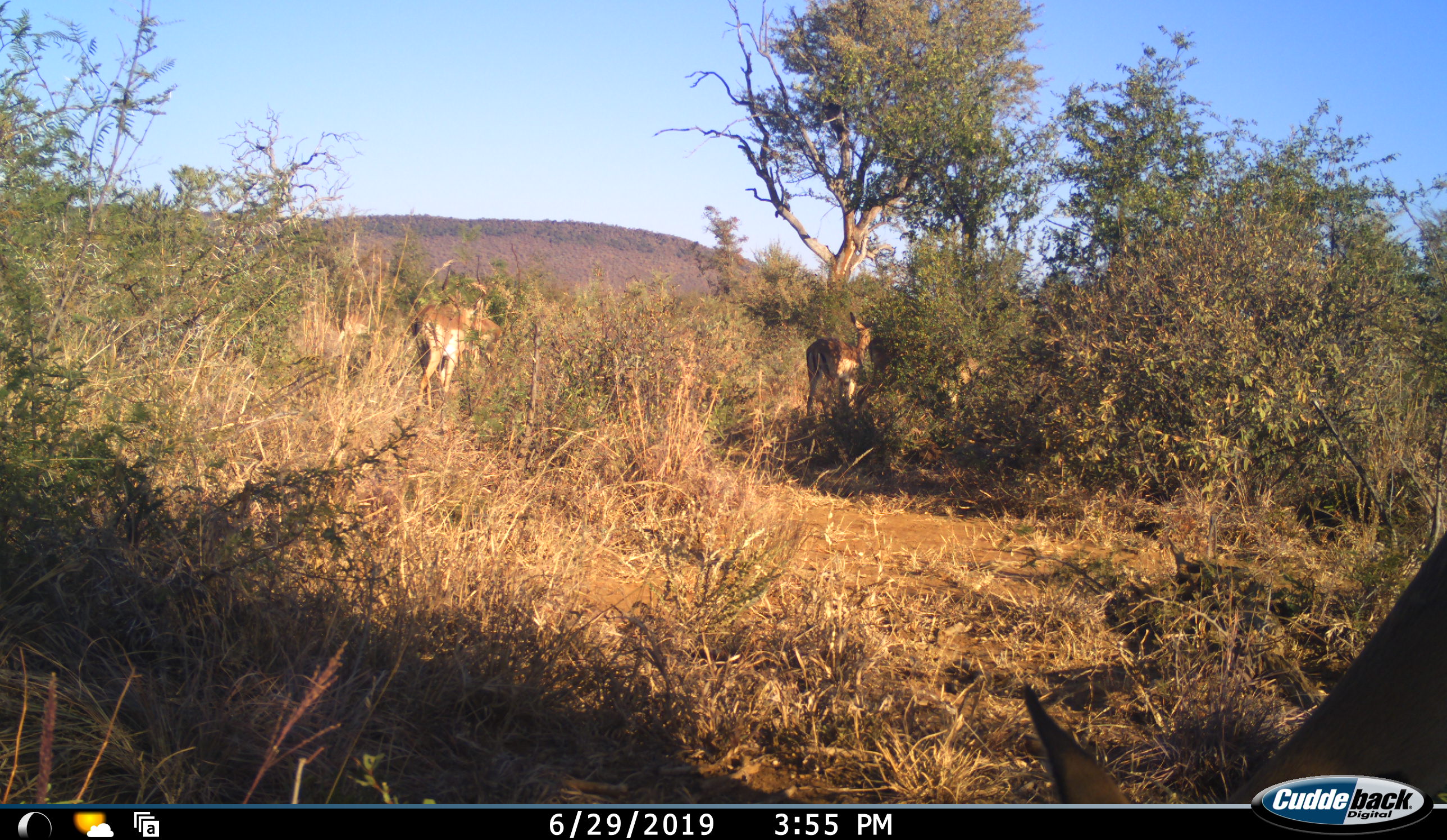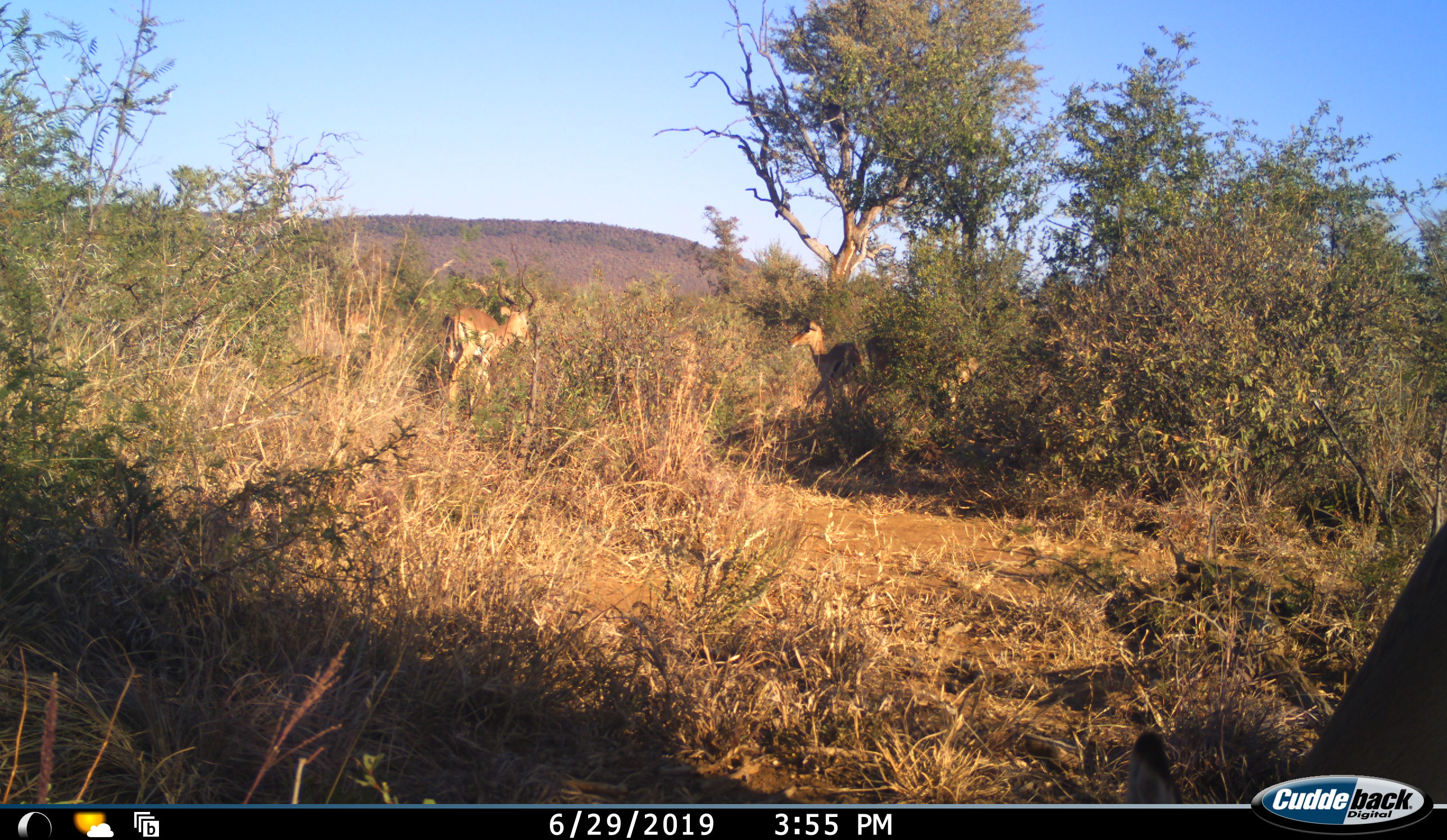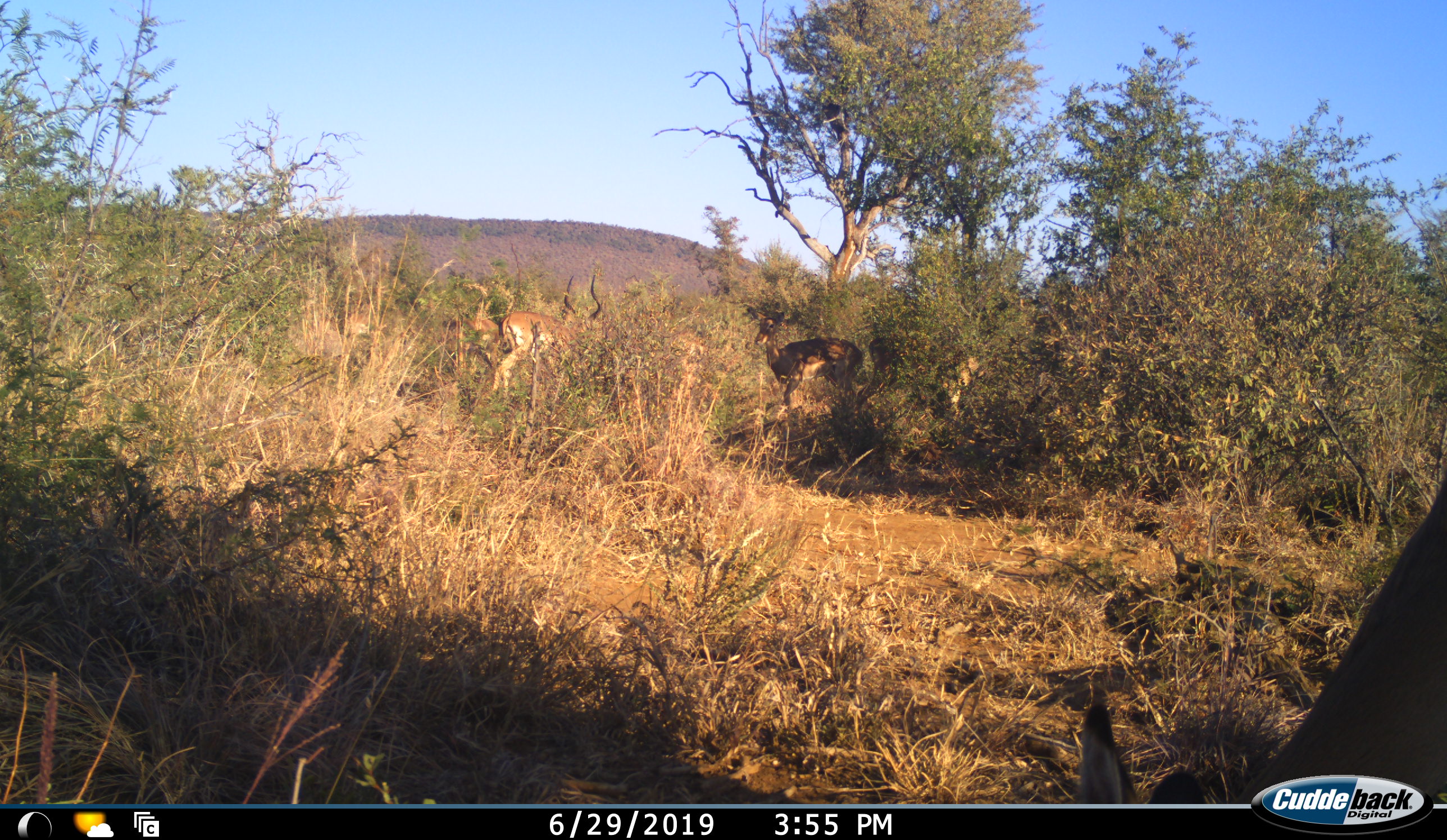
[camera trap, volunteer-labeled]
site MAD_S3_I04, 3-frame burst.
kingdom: Animalia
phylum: Chordata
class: Mammalia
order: Artiodactyla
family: Bovidae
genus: Aepyceros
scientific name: Aepyceros melampus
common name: impala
Impala (Aepyceros melampus), count 4. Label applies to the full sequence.